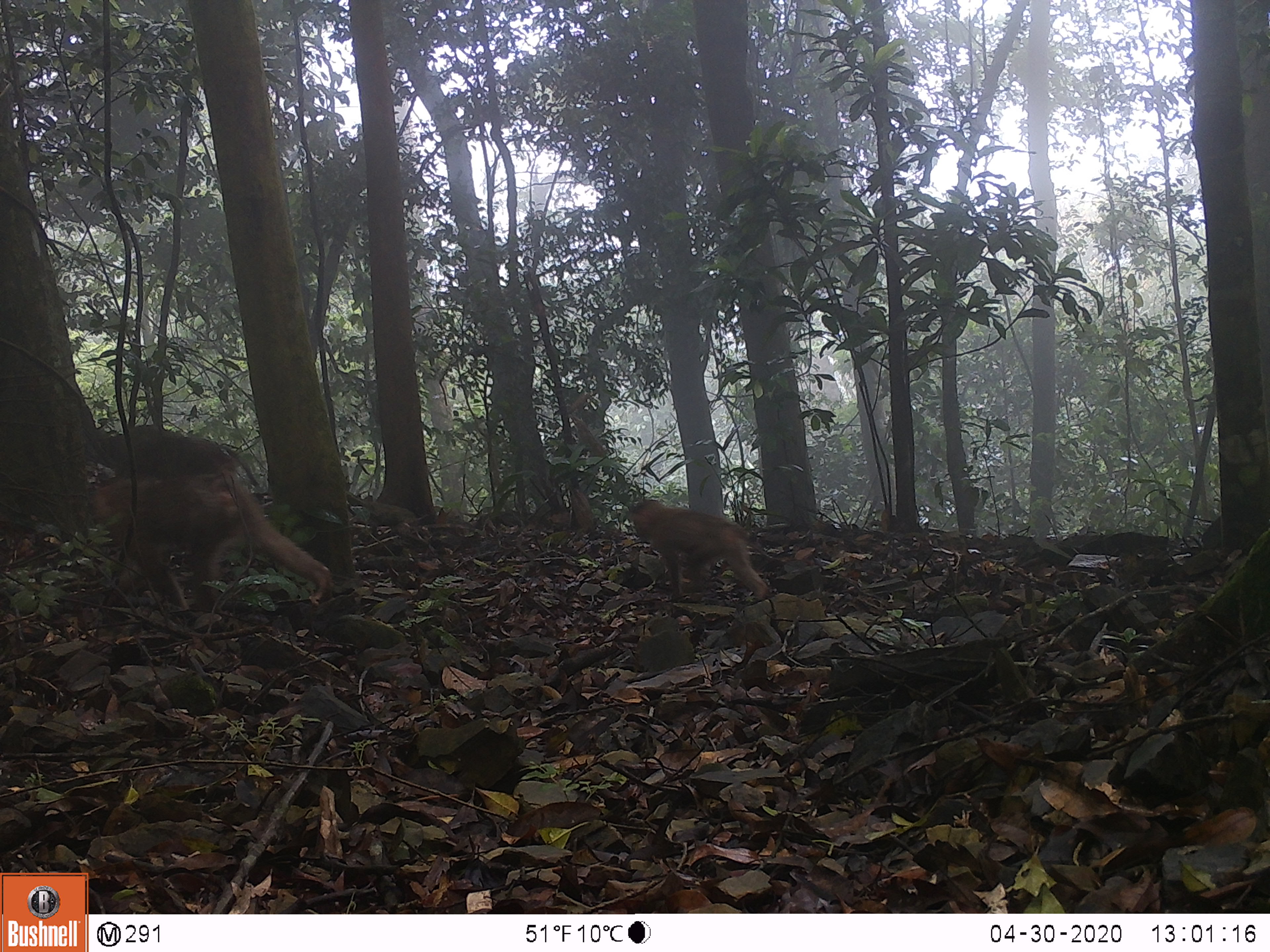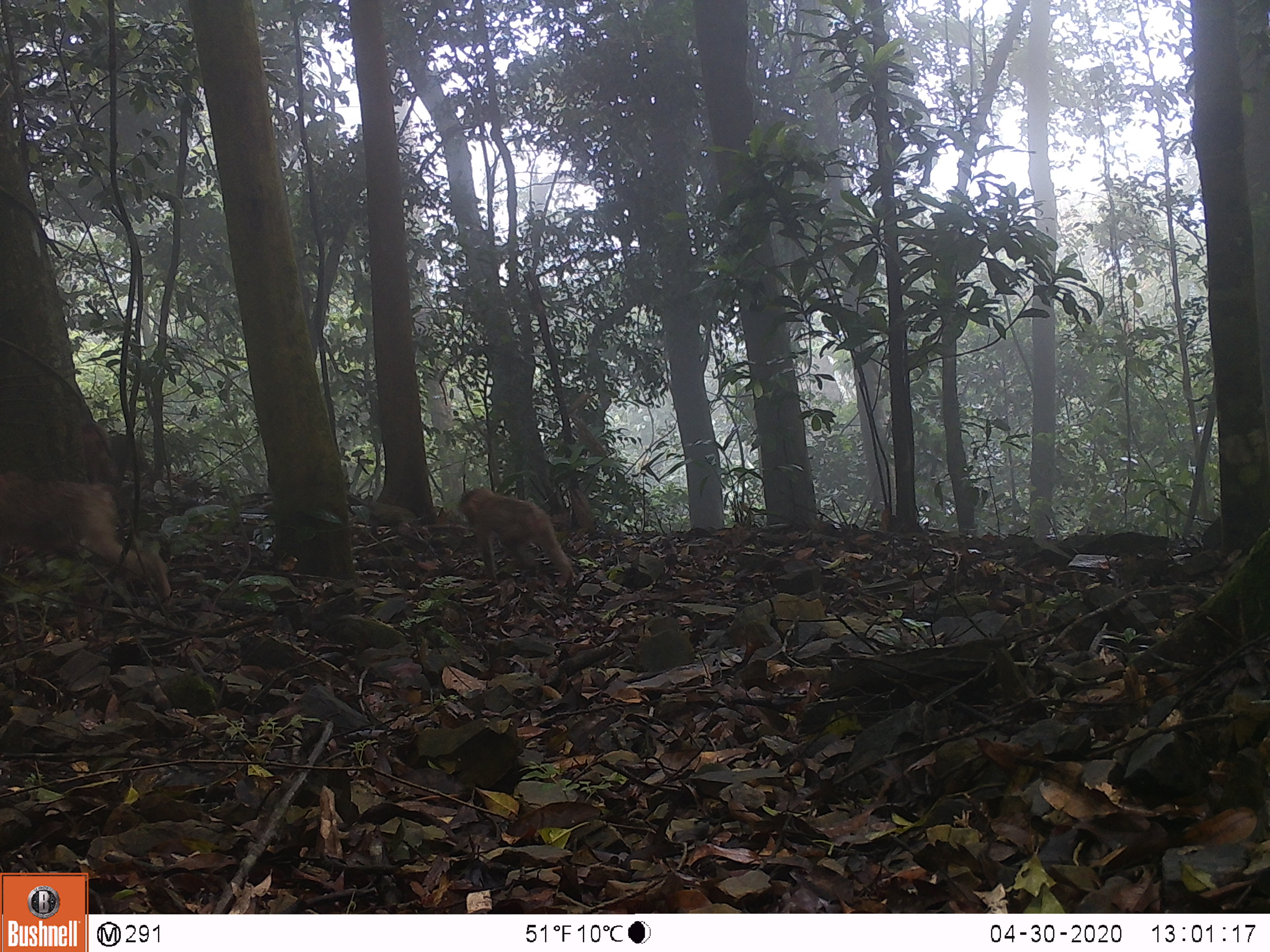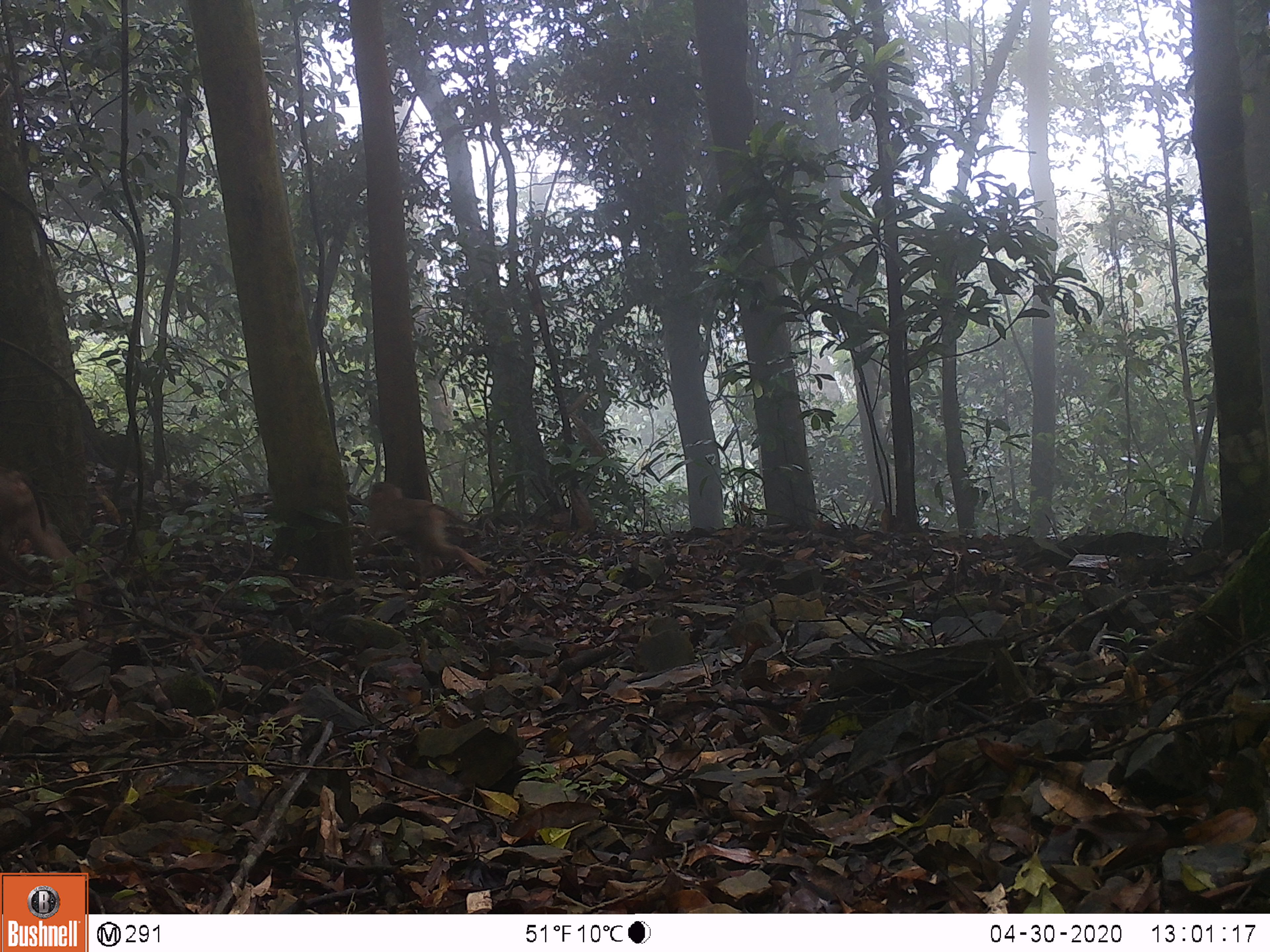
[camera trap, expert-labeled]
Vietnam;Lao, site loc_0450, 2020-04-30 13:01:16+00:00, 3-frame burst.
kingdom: Animalia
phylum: Chordata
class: Mammalia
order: Primates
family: Cercopithecidae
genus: Macaca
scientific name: Macaca nemestrina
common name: pig-tailed macaque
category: pig tailed macaque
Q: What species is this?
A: Pig tailed macaque (pig-tailed macaque) (Macaca nemestrina).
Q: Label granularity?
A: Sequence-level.